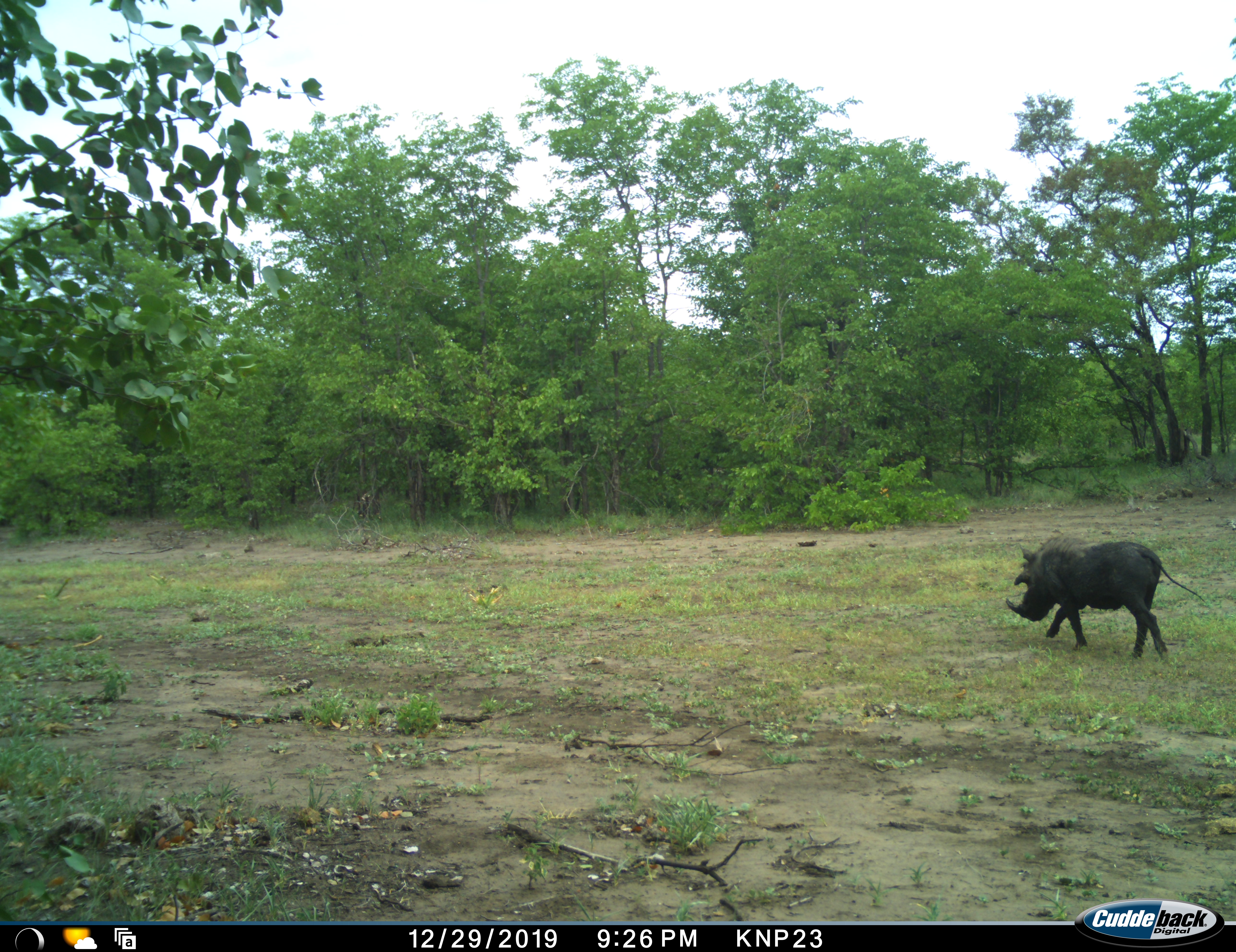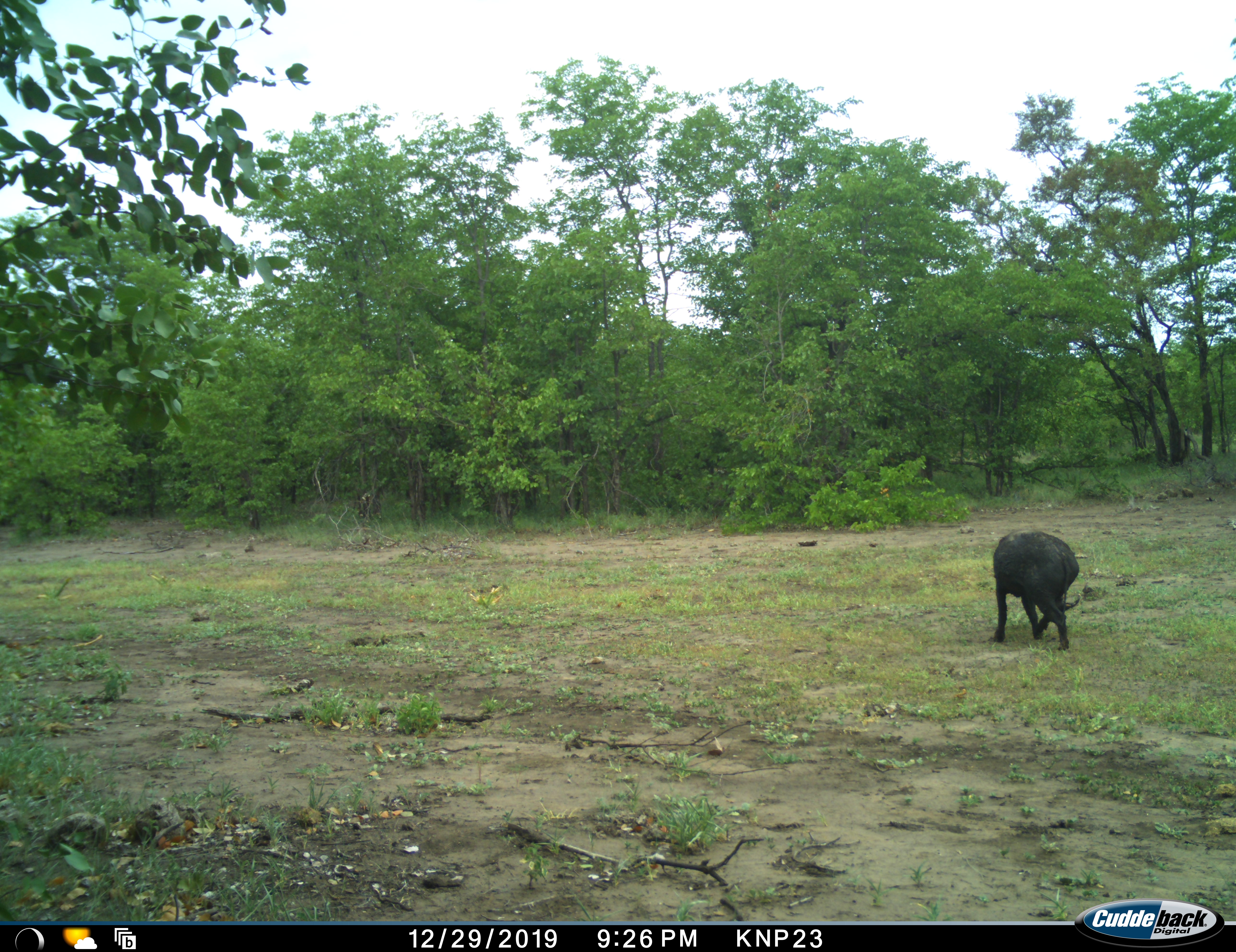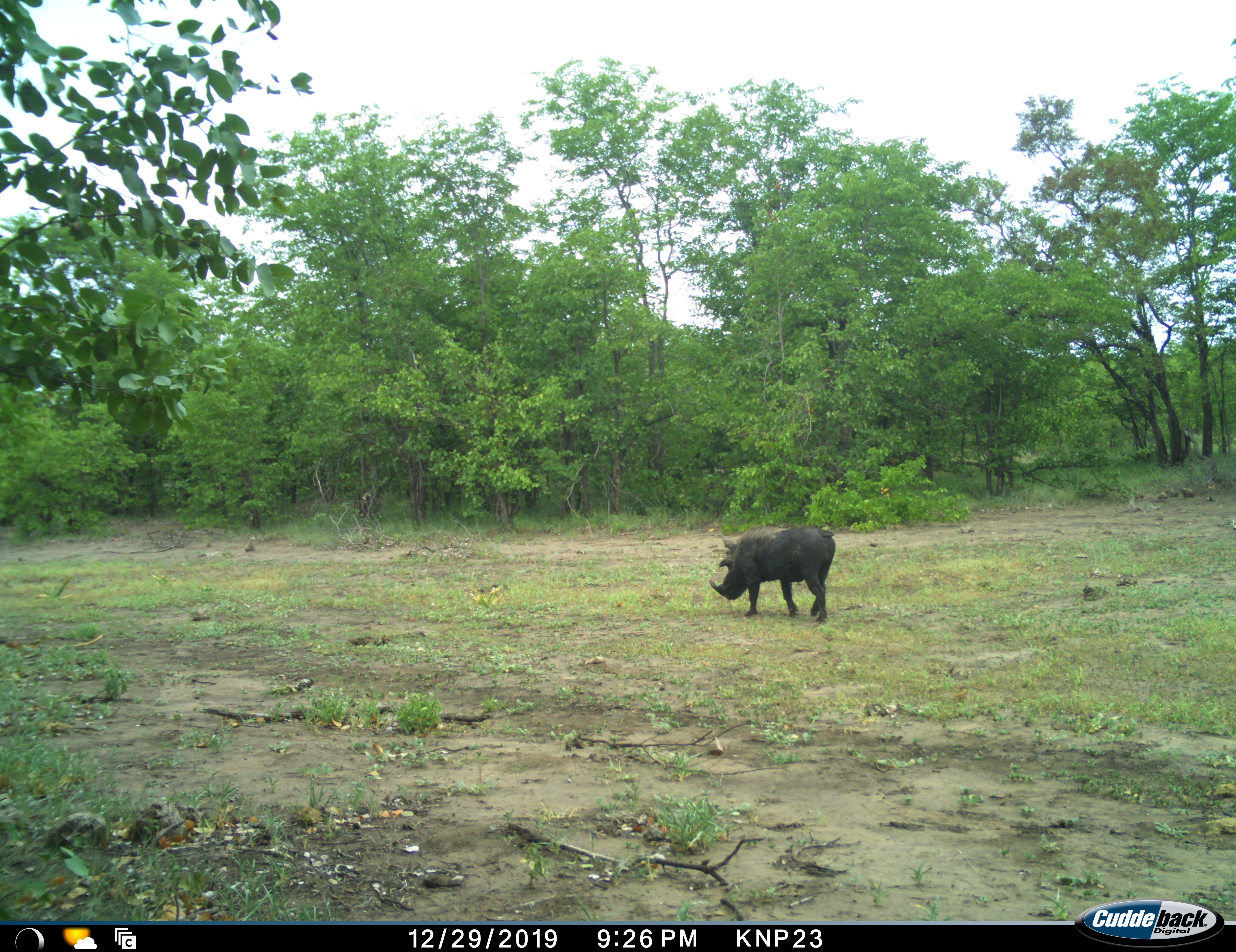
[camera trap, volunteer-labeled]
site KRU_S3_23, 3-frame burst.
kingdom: Animalia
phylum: Chordata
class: Mammalia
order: Artiodactyla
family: Suidae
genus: Phacochoerus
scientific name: Phacochoerus africanus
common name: warthog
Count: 1.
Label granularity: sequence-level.